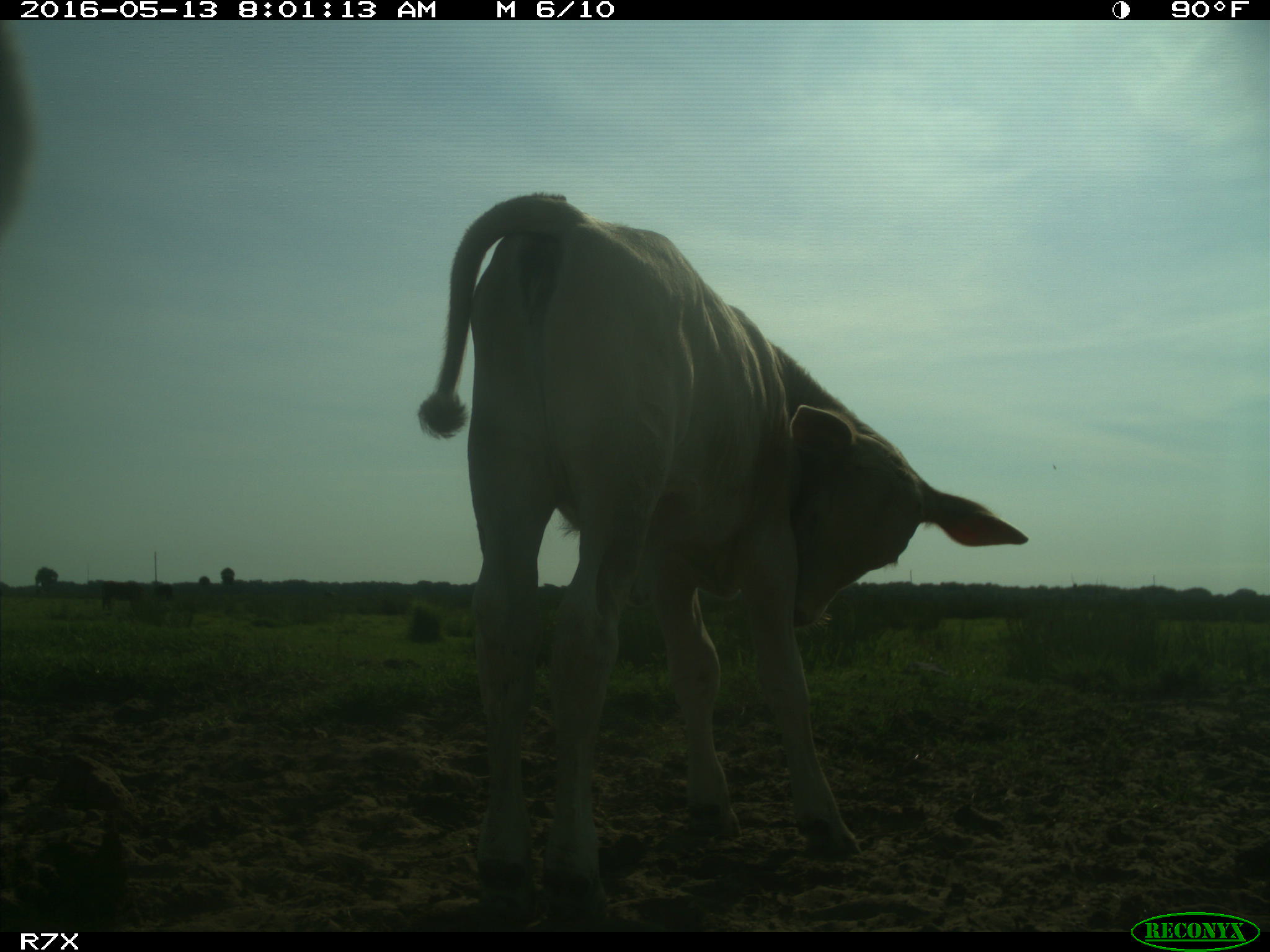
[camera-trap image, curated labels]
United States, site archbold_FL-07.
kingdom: Animalia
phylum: Chordata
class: Mammalia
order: Artiodactyla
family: Bovidae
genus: Bos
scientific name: Bos taurus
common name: domestic cow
Bos taurus (domestic cow).